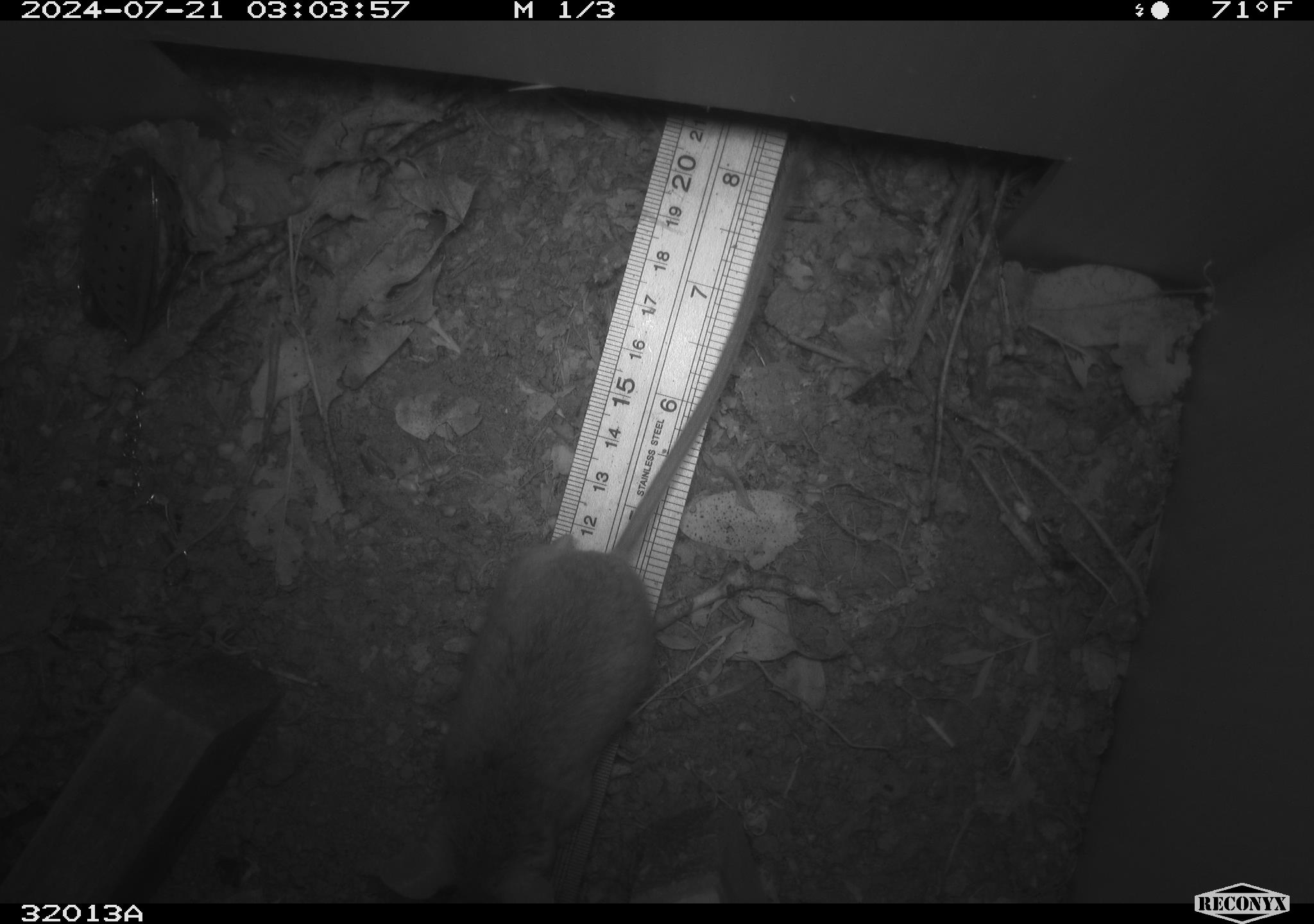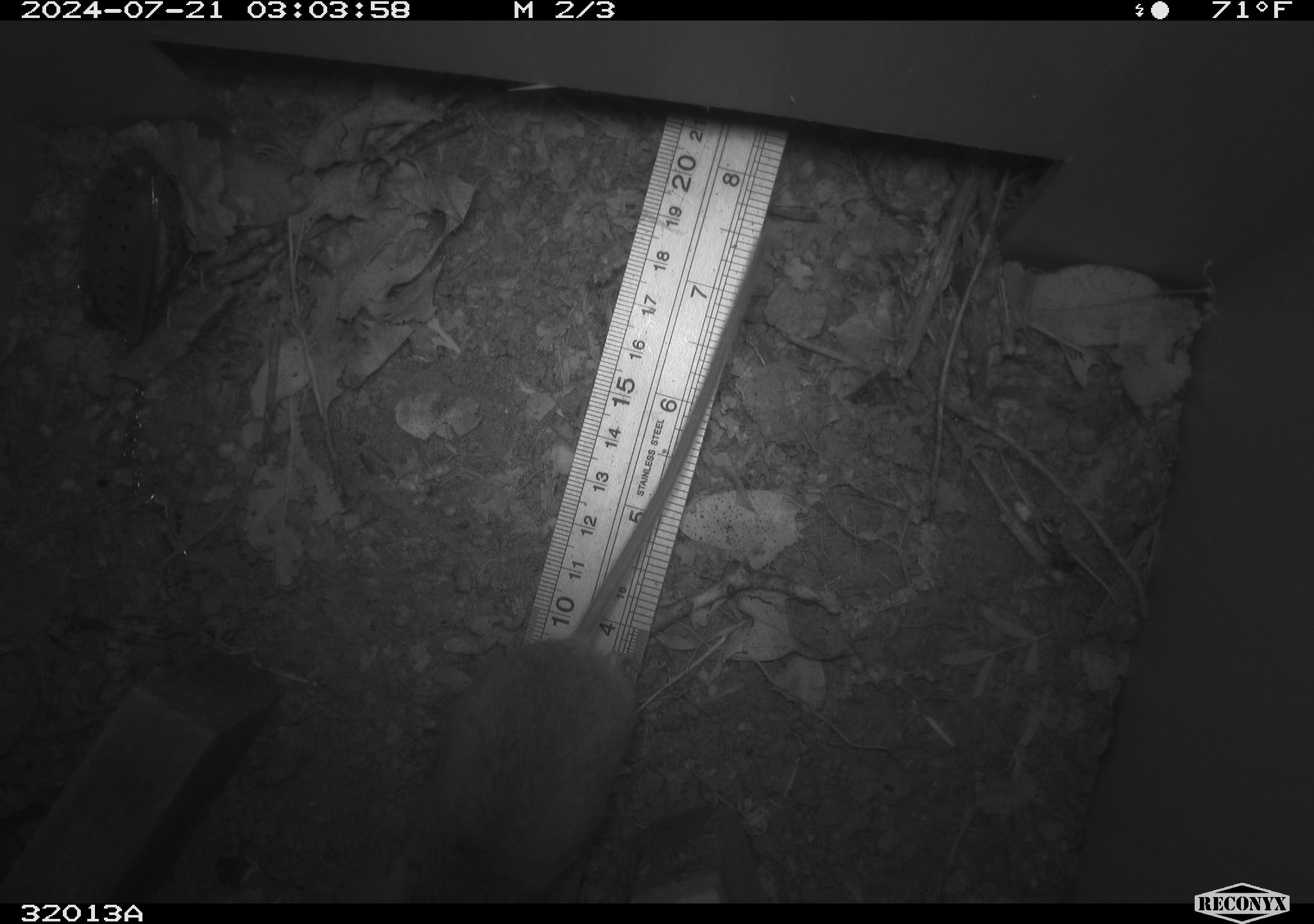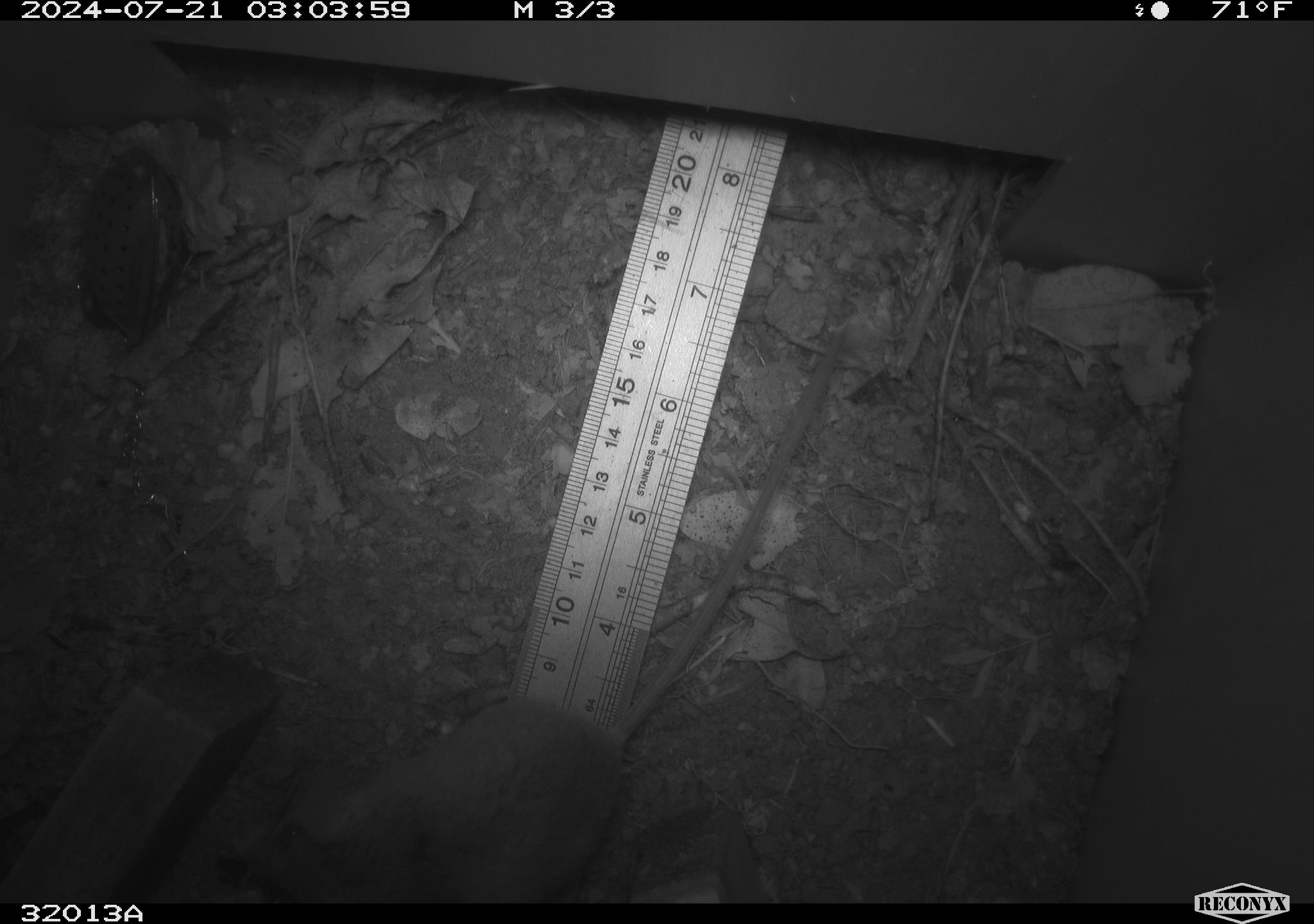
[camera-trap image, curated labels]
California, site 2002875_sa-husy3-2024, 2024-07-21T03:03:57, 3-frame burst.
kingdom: Animalia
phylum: Chordata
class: Mammalia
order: Rodentia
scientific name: Rodentia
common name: rodent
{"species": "rodent (Rodentia)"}